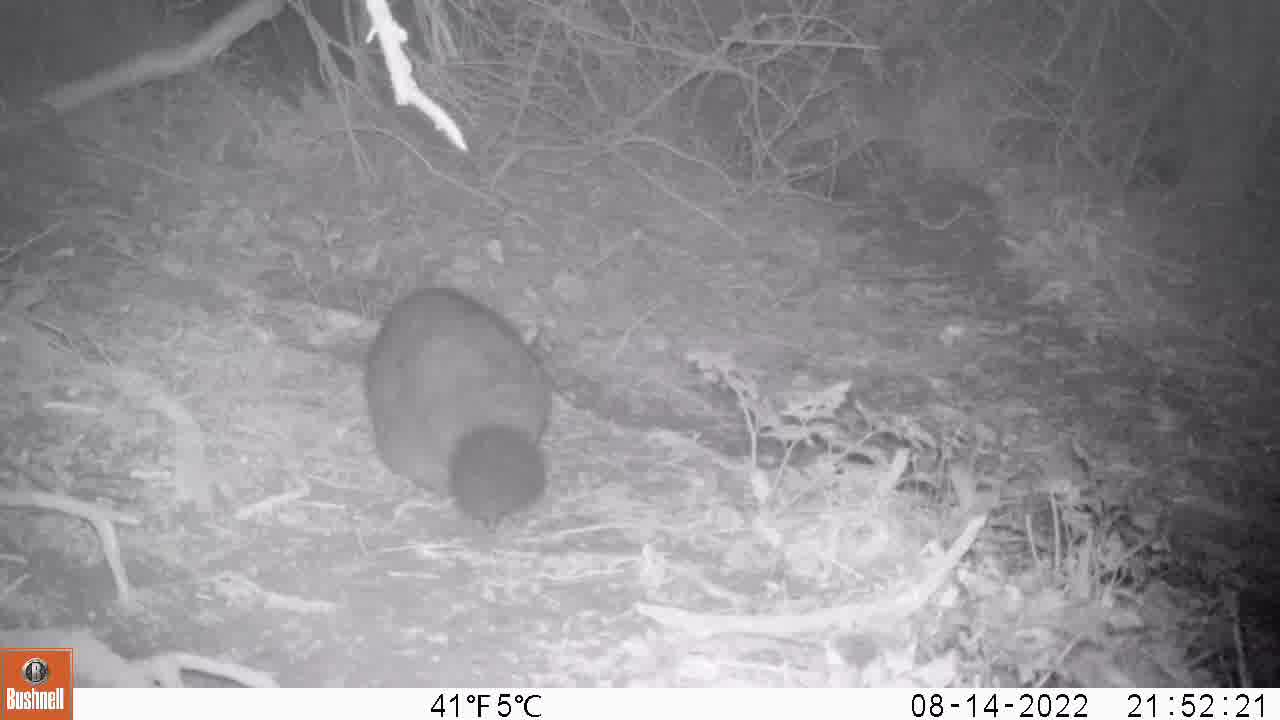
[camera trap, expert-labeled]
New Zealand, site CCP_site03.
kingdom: Animalia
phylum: Chordata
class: Mammalia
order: Diprotodontia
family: Phalangeridae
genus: Trichosurus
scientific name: Trichosurus vulpecula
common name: common brushtail possum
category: possum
Possum (common brushtail possum) (Trichosurus vulpecula).